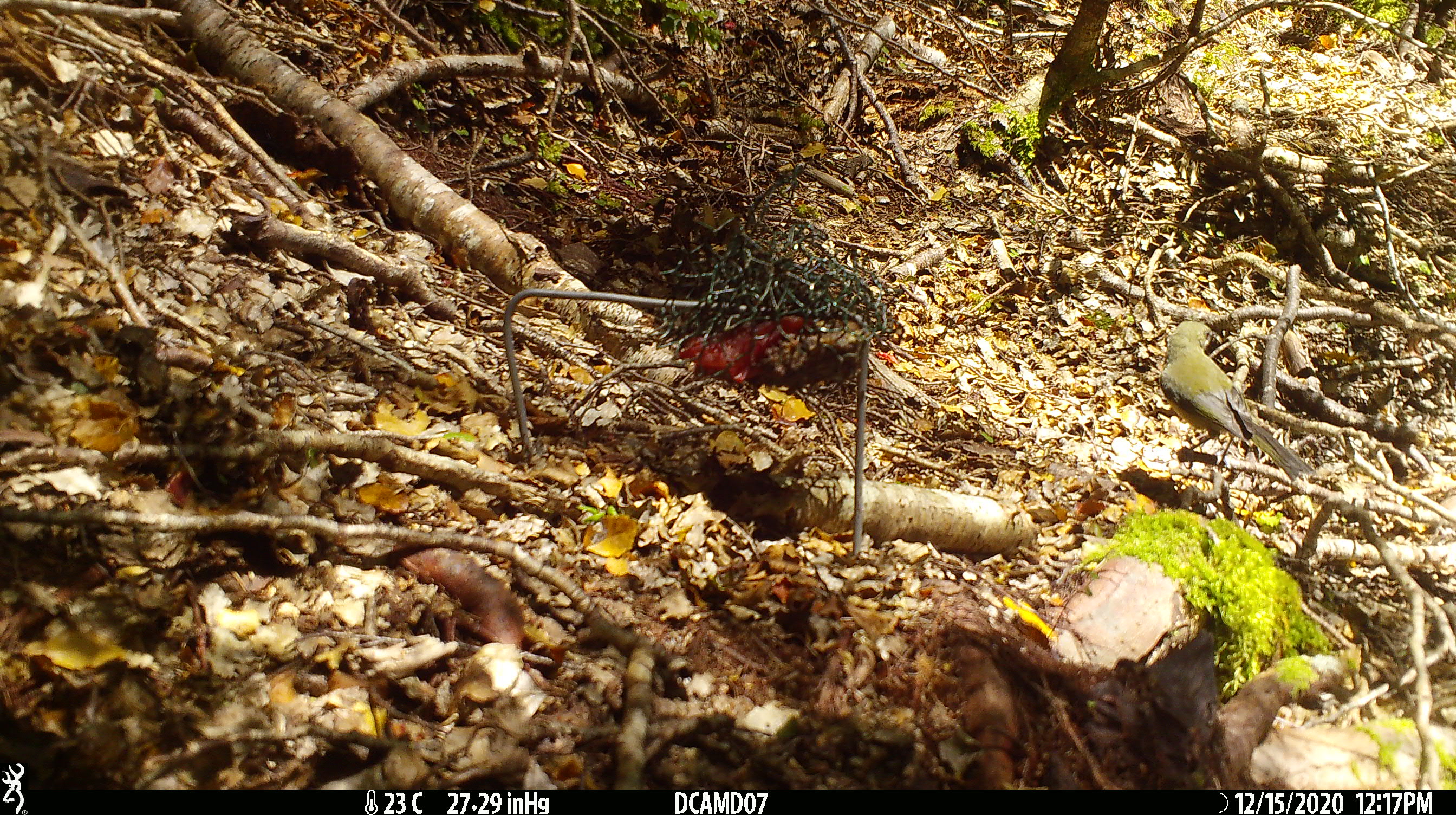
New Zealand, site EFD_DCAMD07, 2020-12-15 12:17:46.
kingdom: Animalia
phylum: Chordata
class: Aves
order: Passeriformes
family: Meliphagidae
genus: Anthornis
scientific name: Anthornis melanura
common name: new zealand bellbird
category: bellbird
Bellbird (new zealand bellbird) (Anthornis melanura).